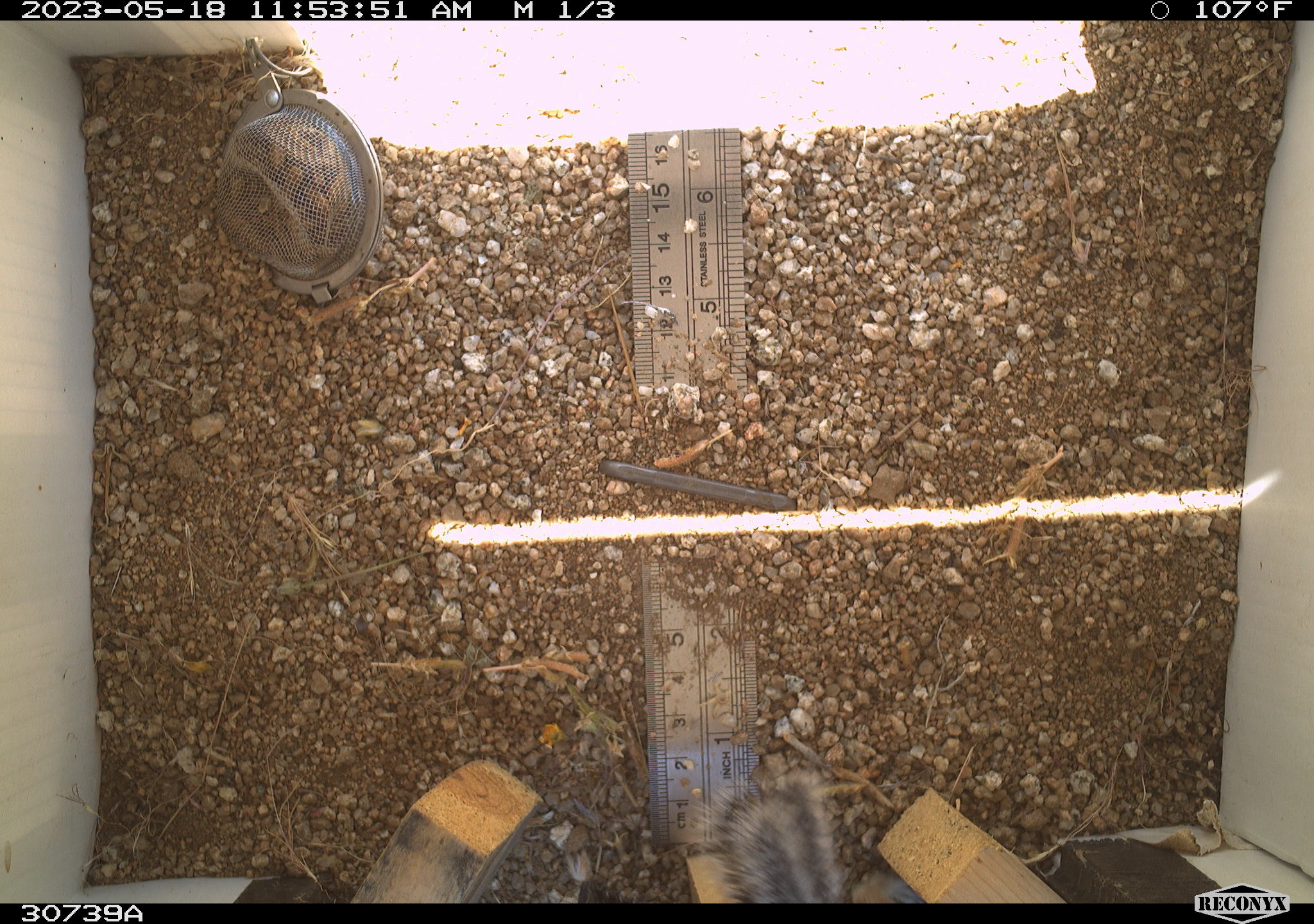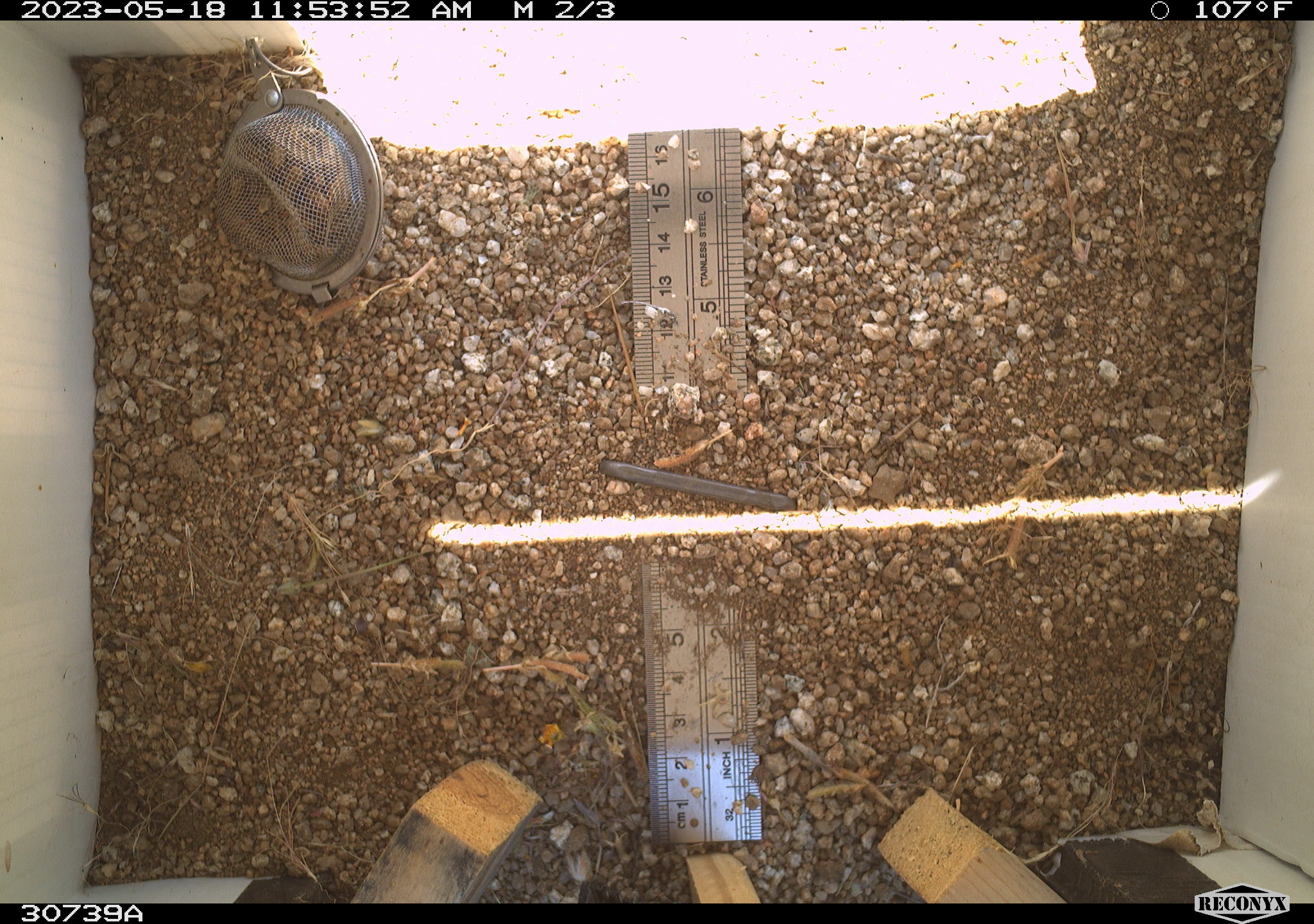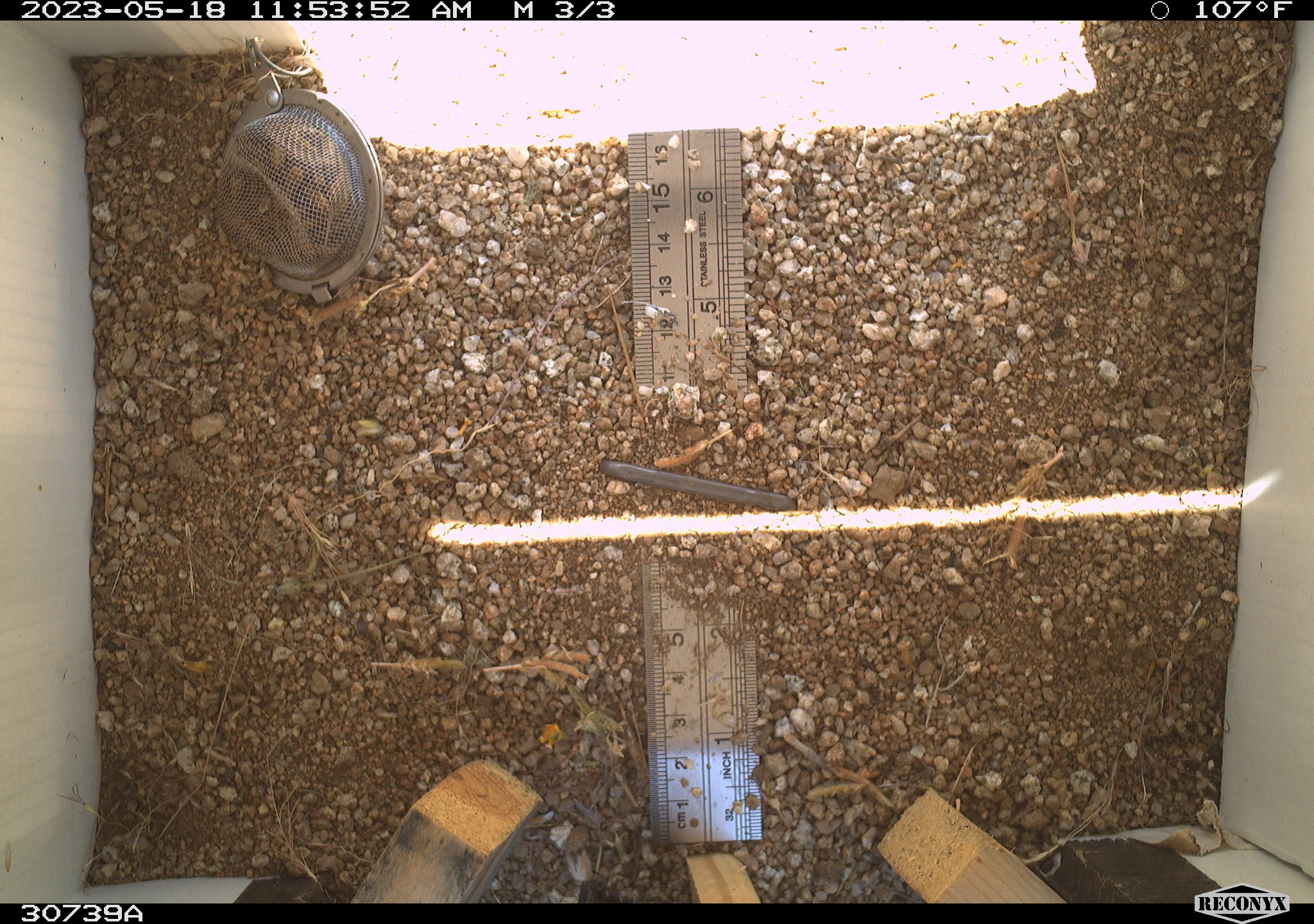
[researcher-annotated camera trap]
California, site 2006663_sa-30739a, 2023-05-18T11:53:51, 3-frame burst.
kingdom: Animalia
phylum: Chordata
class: Mammalia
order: Rodentia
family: Sciuridae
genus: Ammospermophilus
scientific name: Ammospermophilus leucurus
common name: white-tailed antelope squirrel